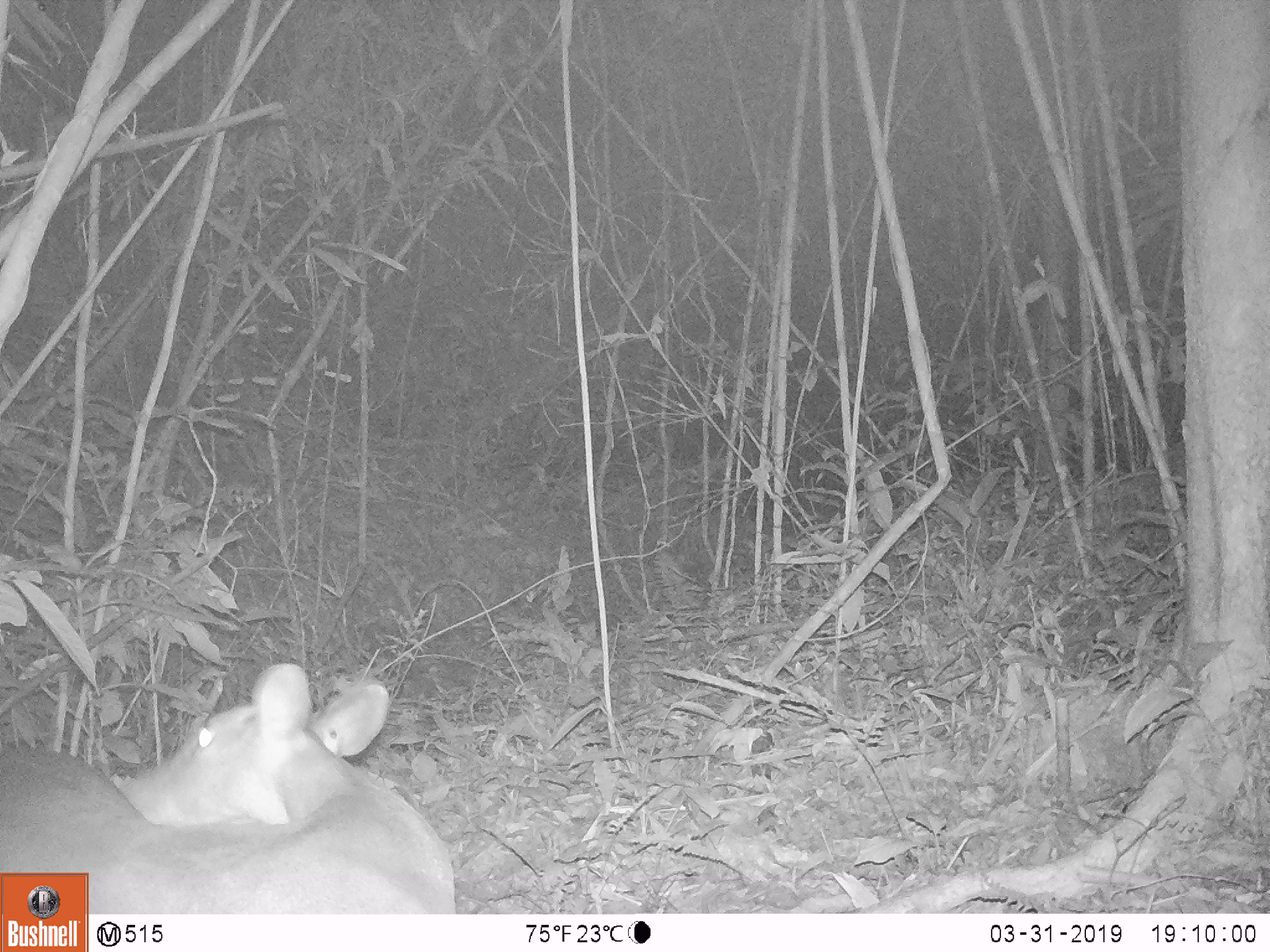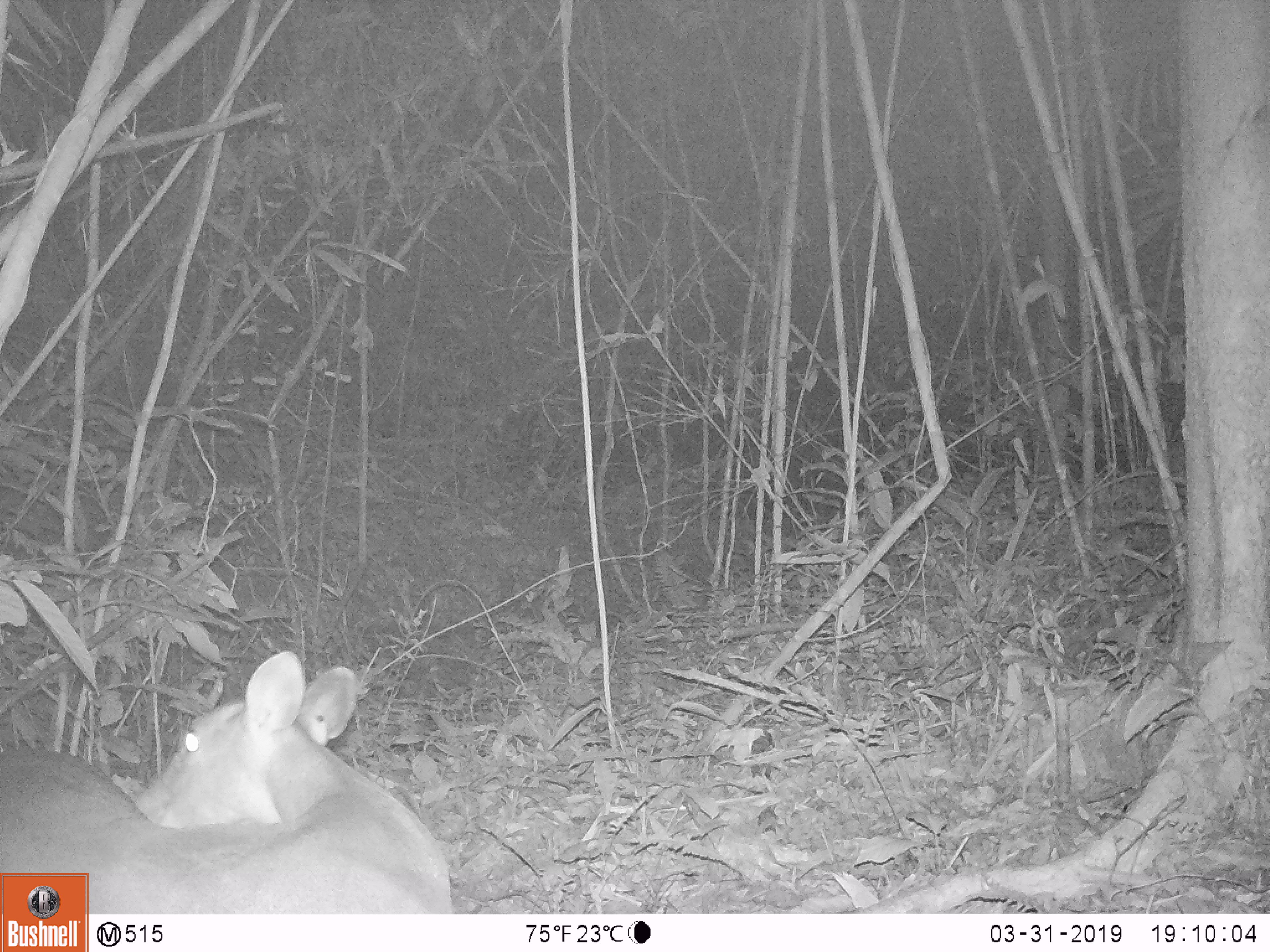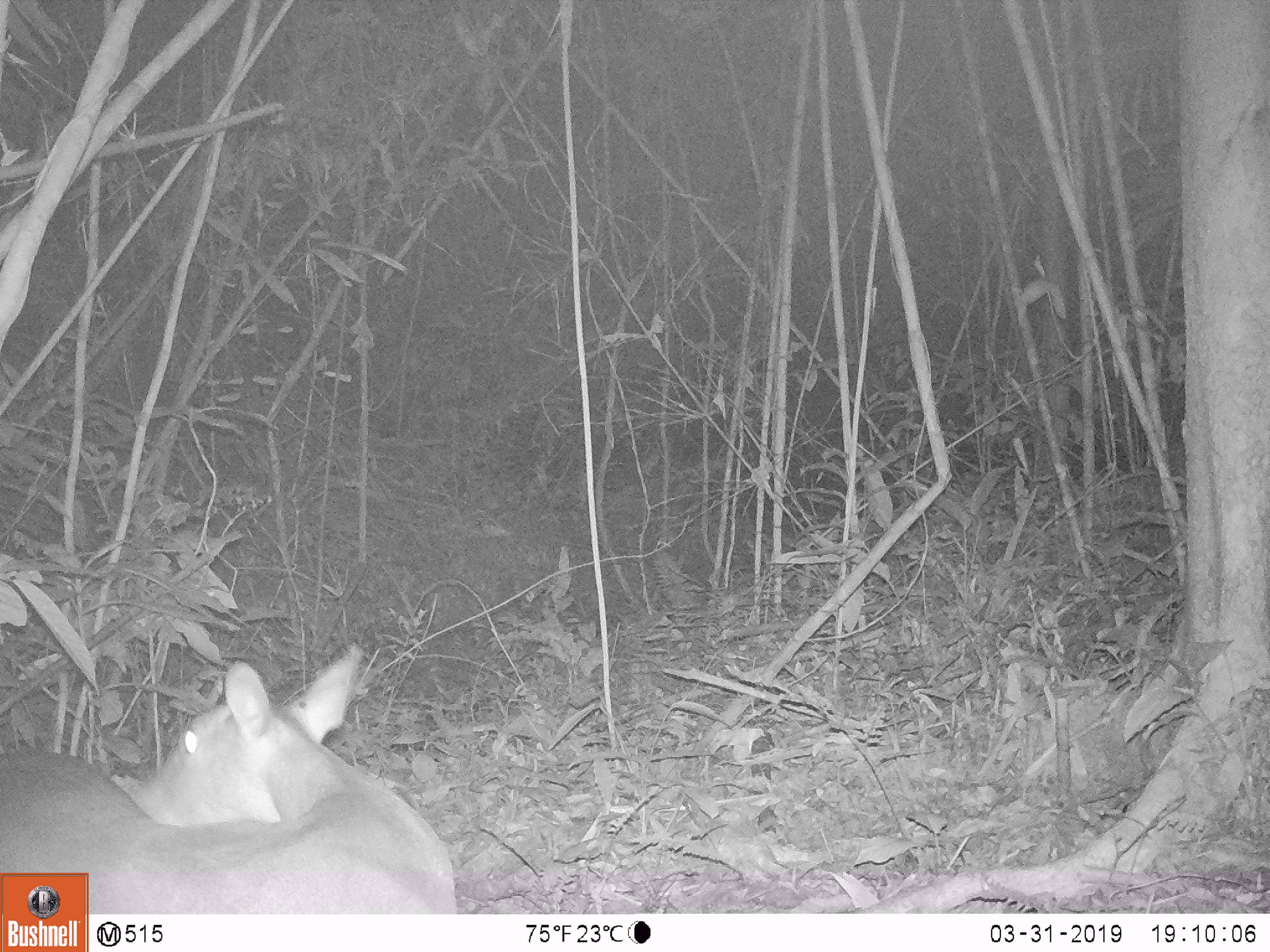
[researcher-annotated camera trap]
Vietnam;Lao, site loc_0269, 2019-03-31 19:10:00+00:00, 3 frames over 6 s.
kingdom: Animalia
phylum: Chordata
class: Mammalia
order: Artiodactyla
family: Cervidae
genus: Muntiacus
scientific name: Muntiacus vuquangensis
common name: large-antlered muntjac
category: large antlered muntjac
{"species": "large antlered muntjac (large-antlered muntjac) (Muntiacus vuquangensis)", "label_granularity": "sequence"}